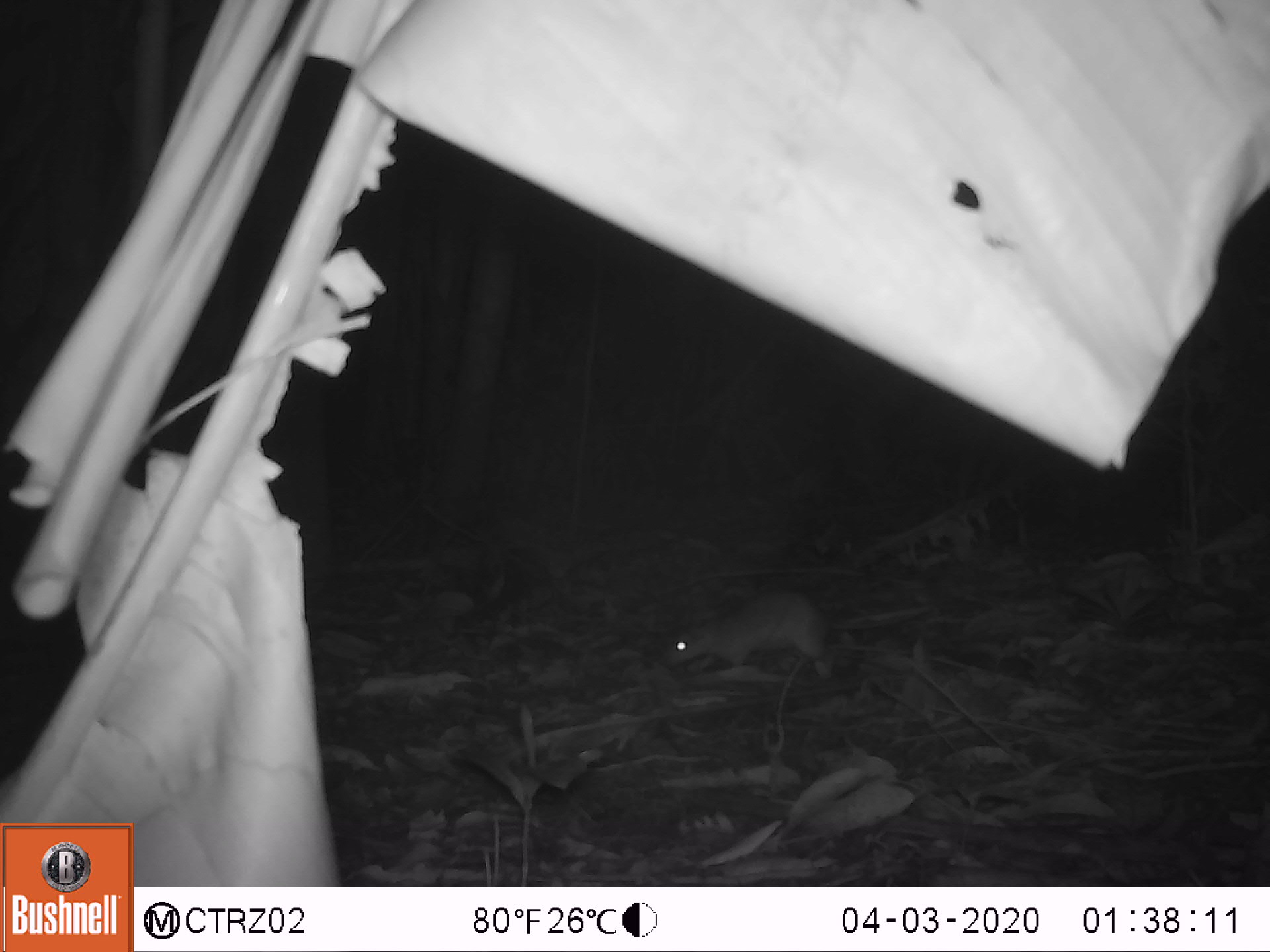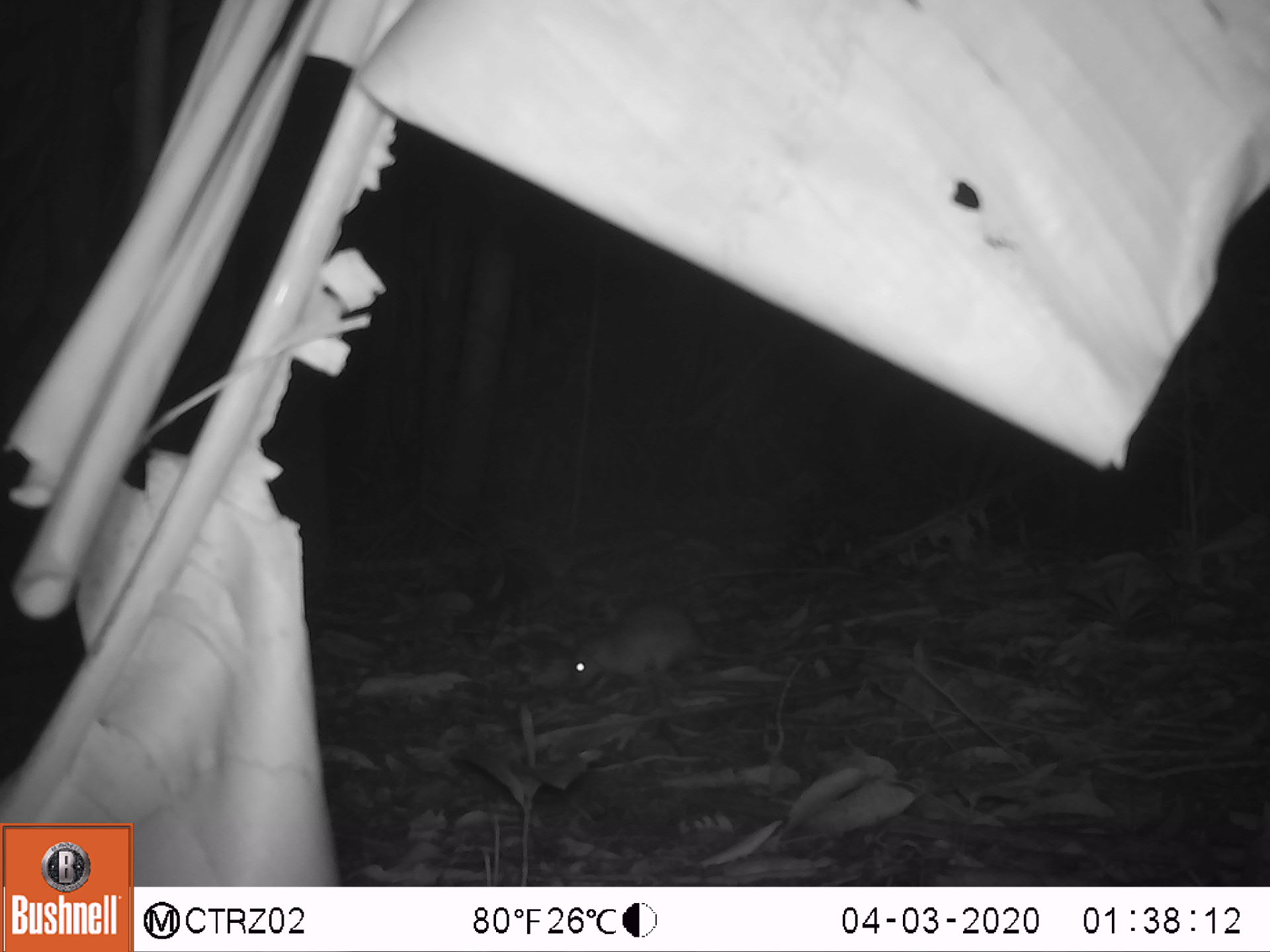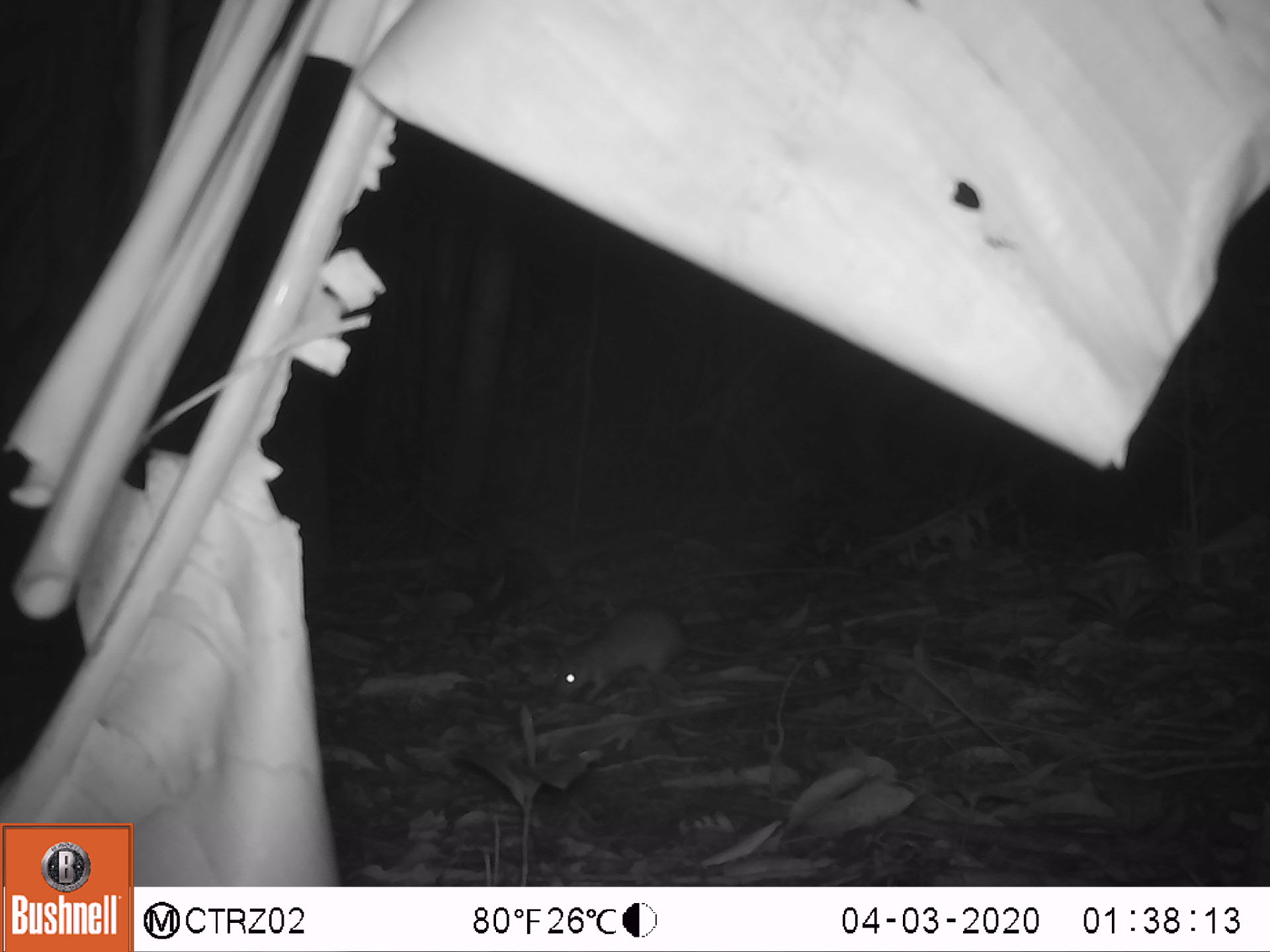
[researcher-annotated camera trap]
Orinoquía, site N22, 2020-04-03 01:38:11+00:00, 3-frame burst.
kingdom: Animalia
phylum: Chordata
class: Mammalia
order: Rodentia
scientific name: Rodentia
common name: rodent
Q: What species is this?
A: Rodent (Rodentia).